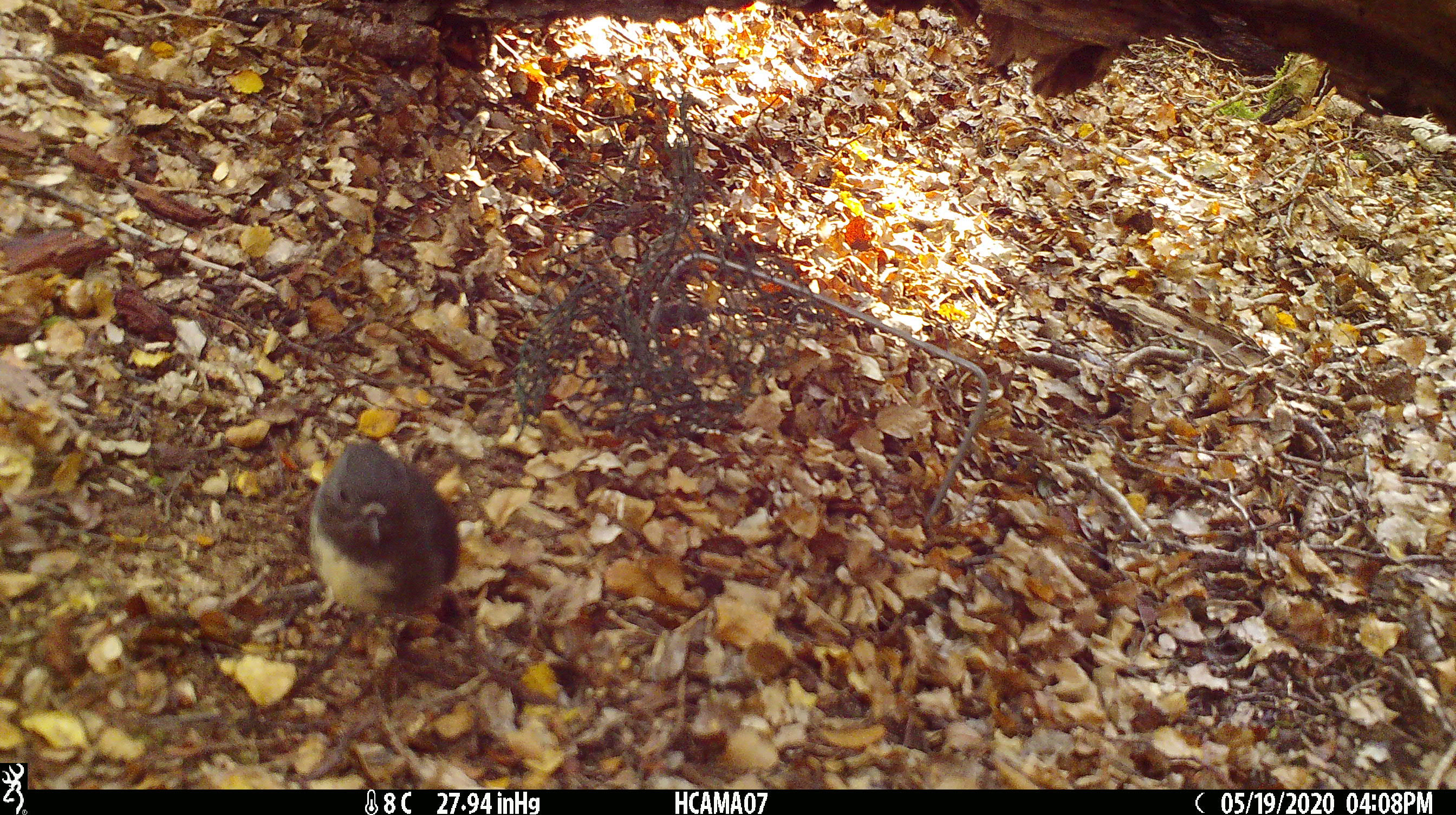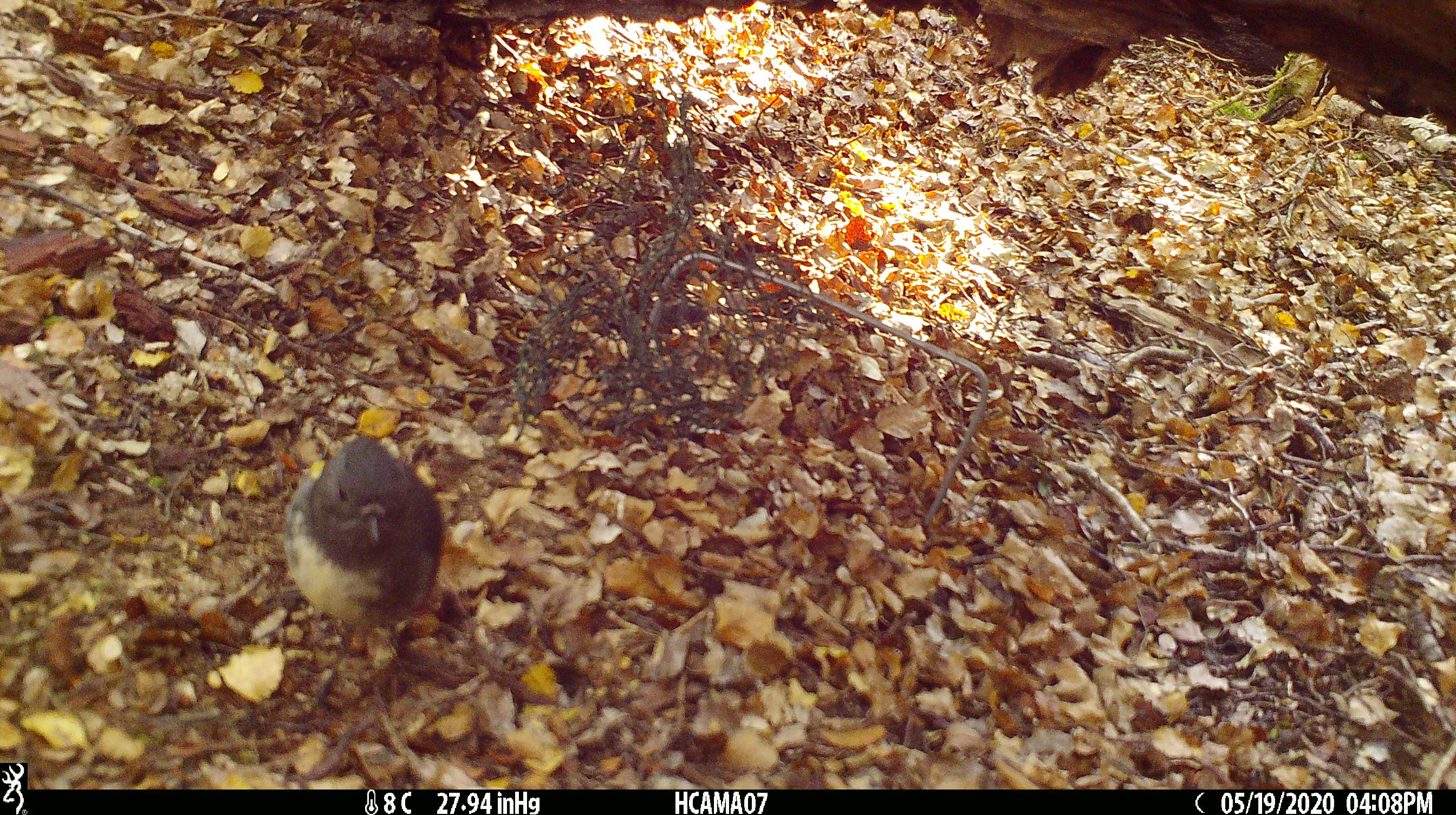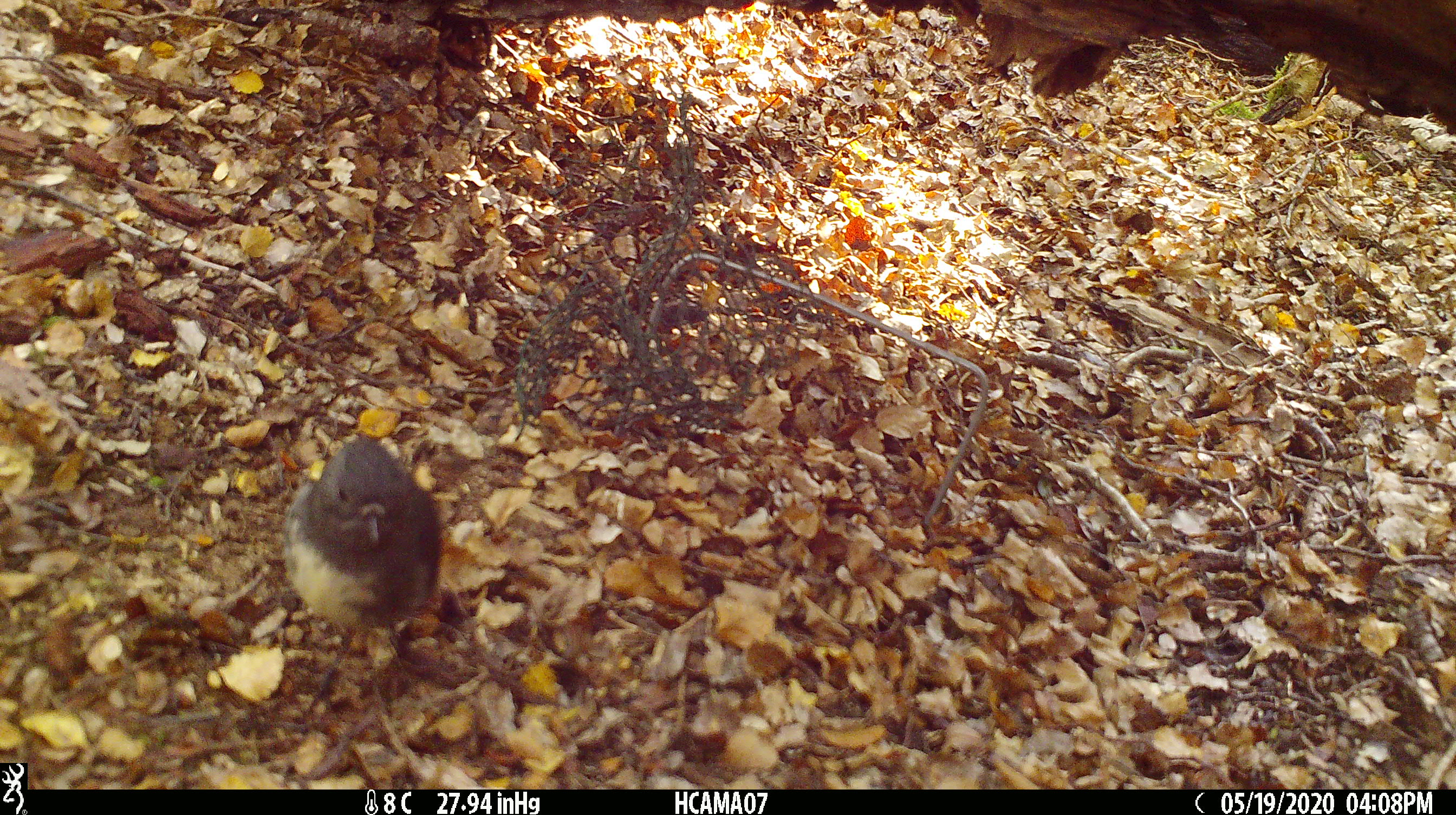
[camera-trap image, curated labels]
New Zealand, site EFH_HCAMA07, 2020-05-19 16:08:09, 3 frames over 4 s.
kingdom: Animalia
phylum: Chordata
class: Aves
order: Passeriformes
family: Petroicidae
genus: Petroica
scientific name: Petroica australis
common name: new zealand robin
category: robin